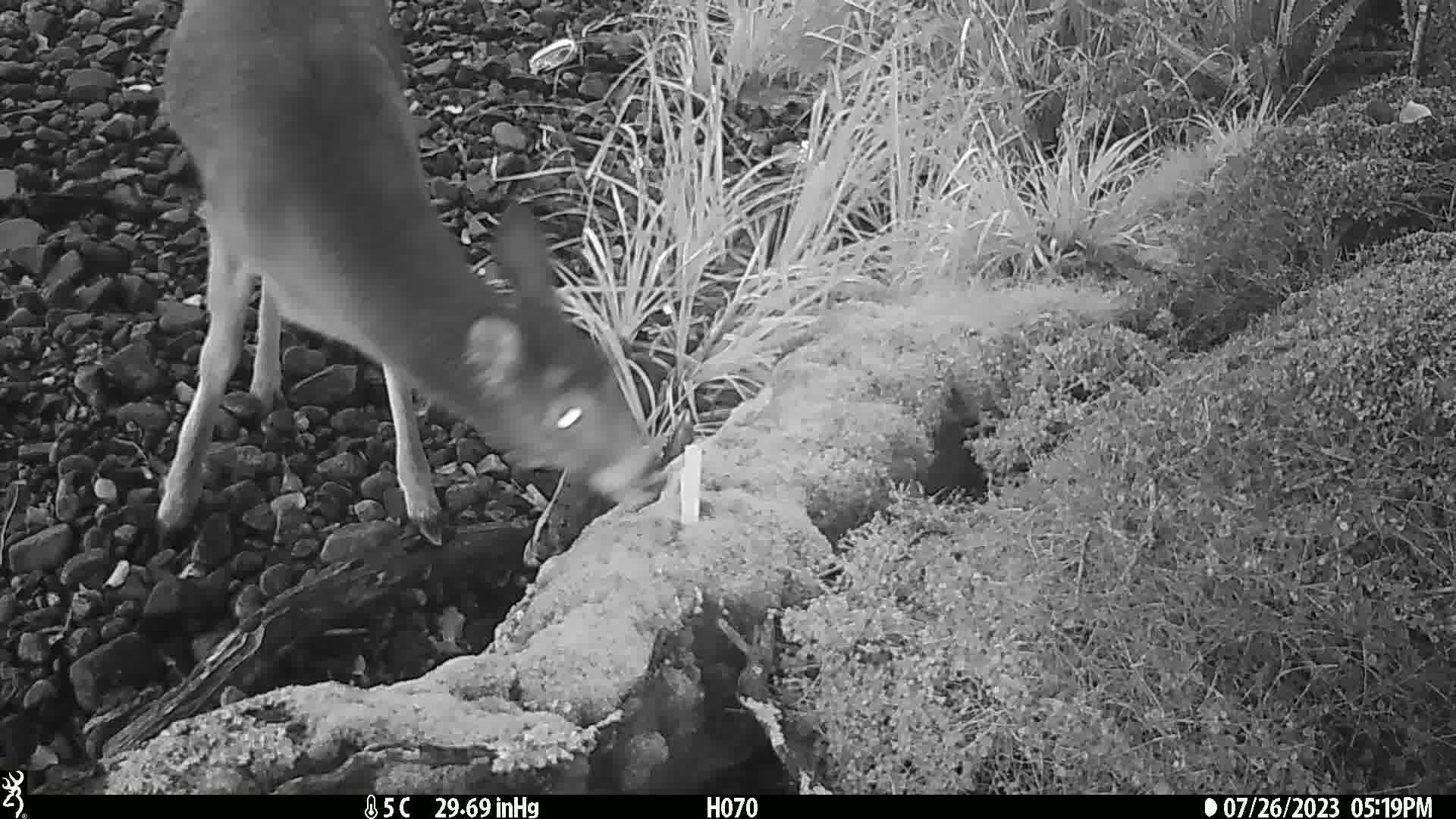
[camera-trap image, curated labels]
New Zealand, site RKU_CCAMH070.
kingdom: Animalia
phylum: Chordata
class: Mammalia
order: Artiodactyla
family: Cervidae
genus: Odocoileus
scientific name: Odocoileus virginianus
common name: white-tailed deer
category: white tailed deer